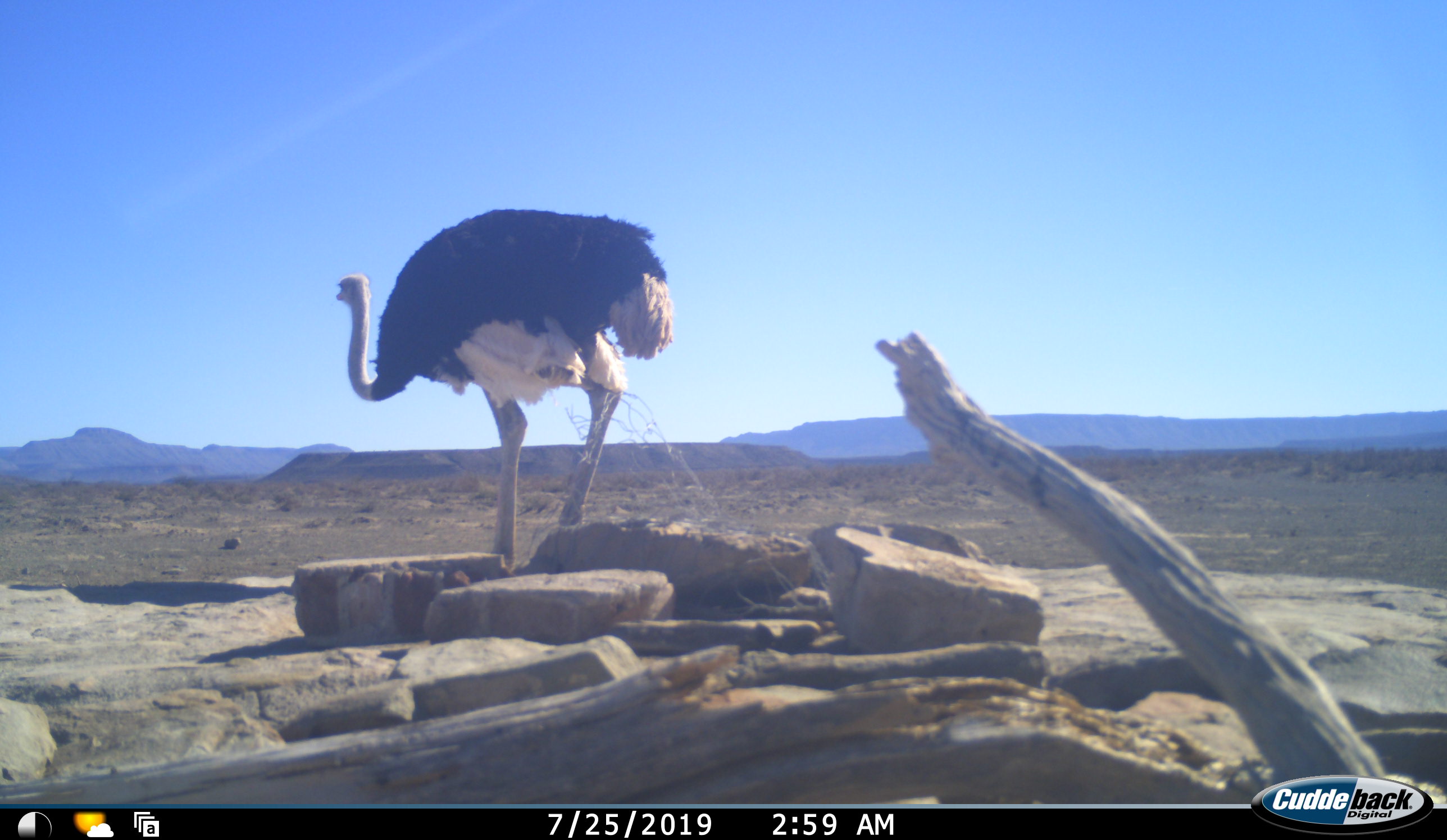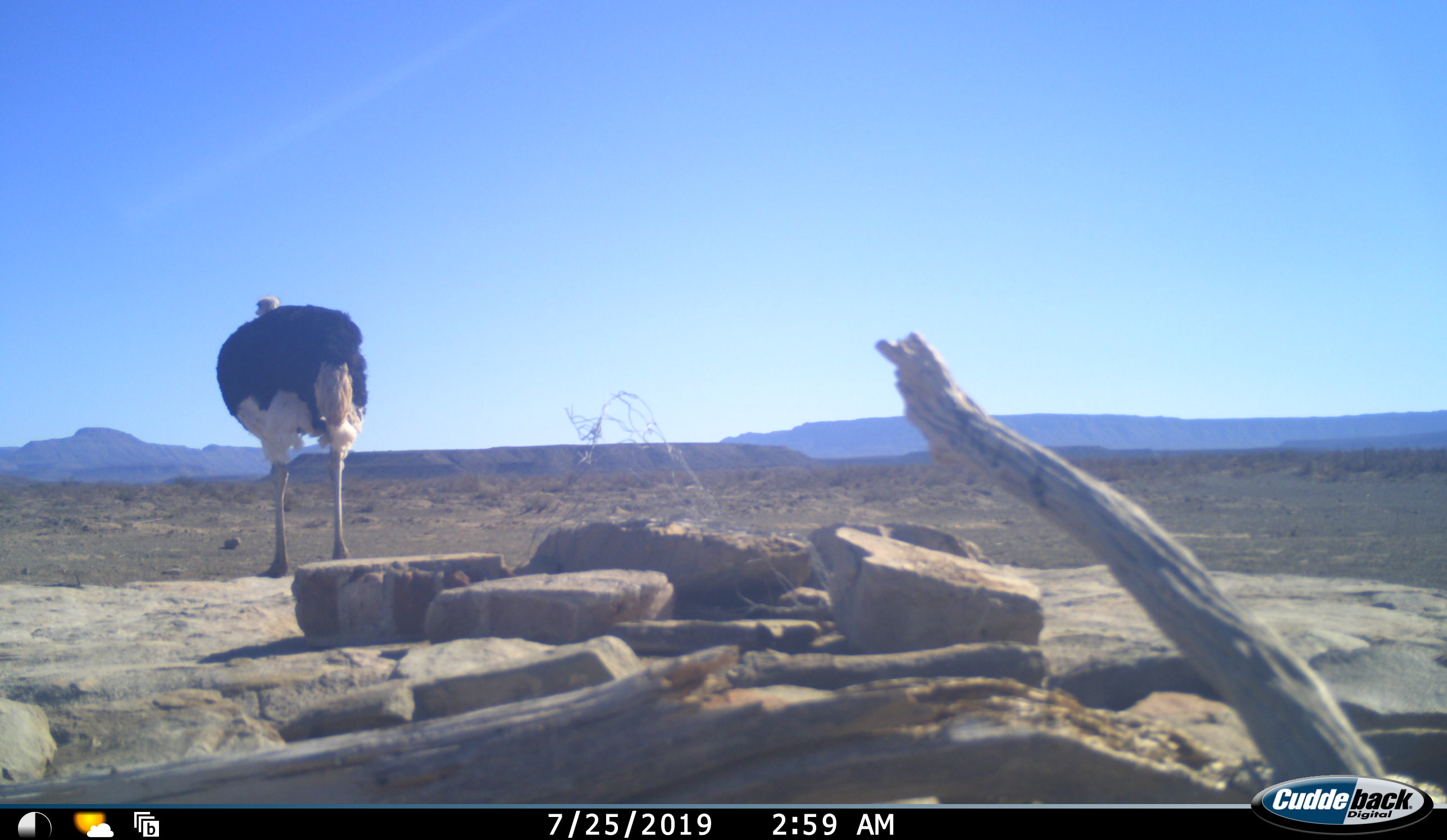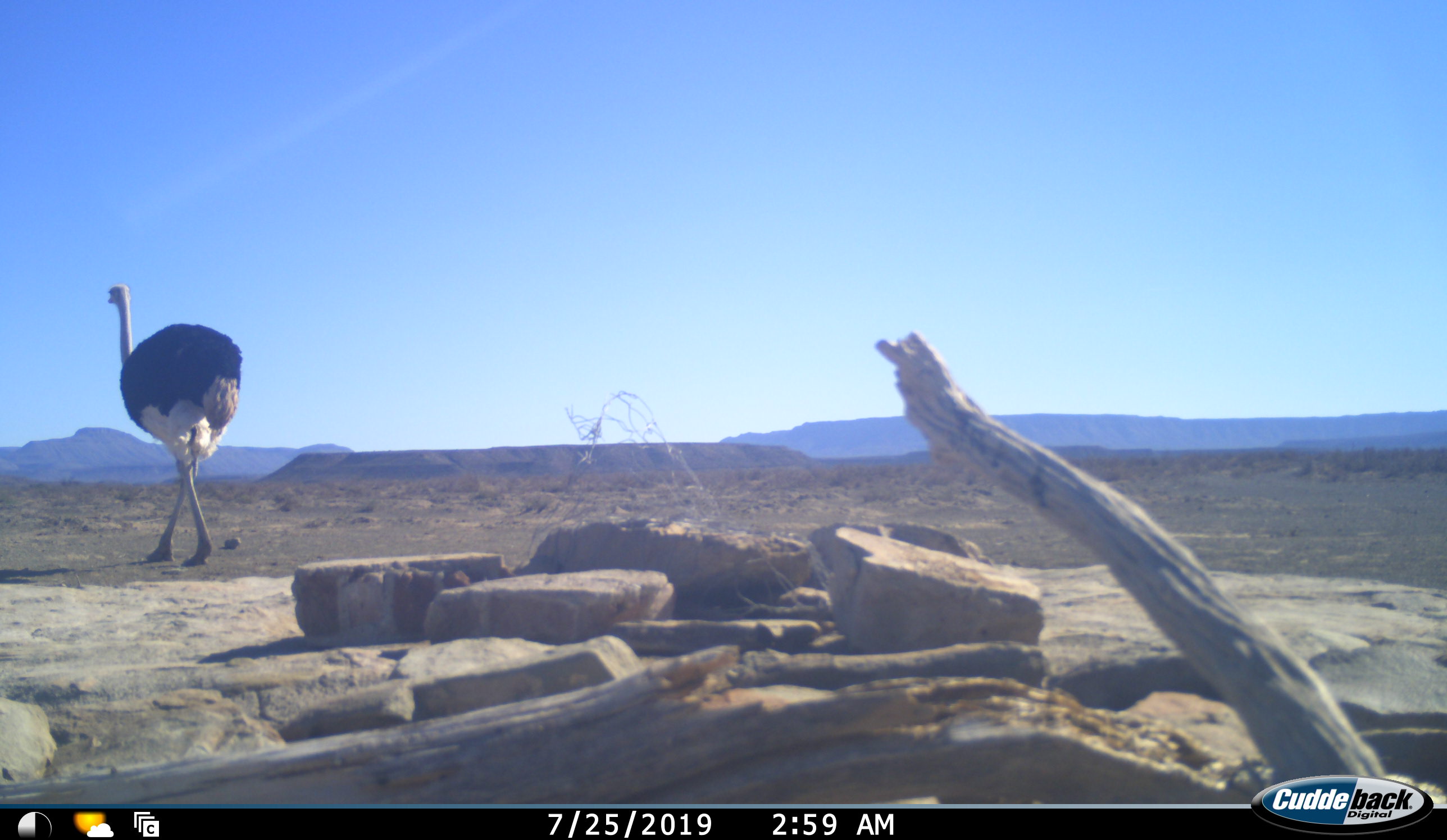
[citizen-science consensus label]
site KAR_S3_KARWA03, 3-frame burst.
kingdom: Animalia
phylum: Chordata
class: Aves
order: Struthioniformes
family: Struthionidae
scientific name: Struthionidae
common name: ostrich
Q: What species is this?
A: Ostrich (Struthionidae).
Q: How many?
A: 1.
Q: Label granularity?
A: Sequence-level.